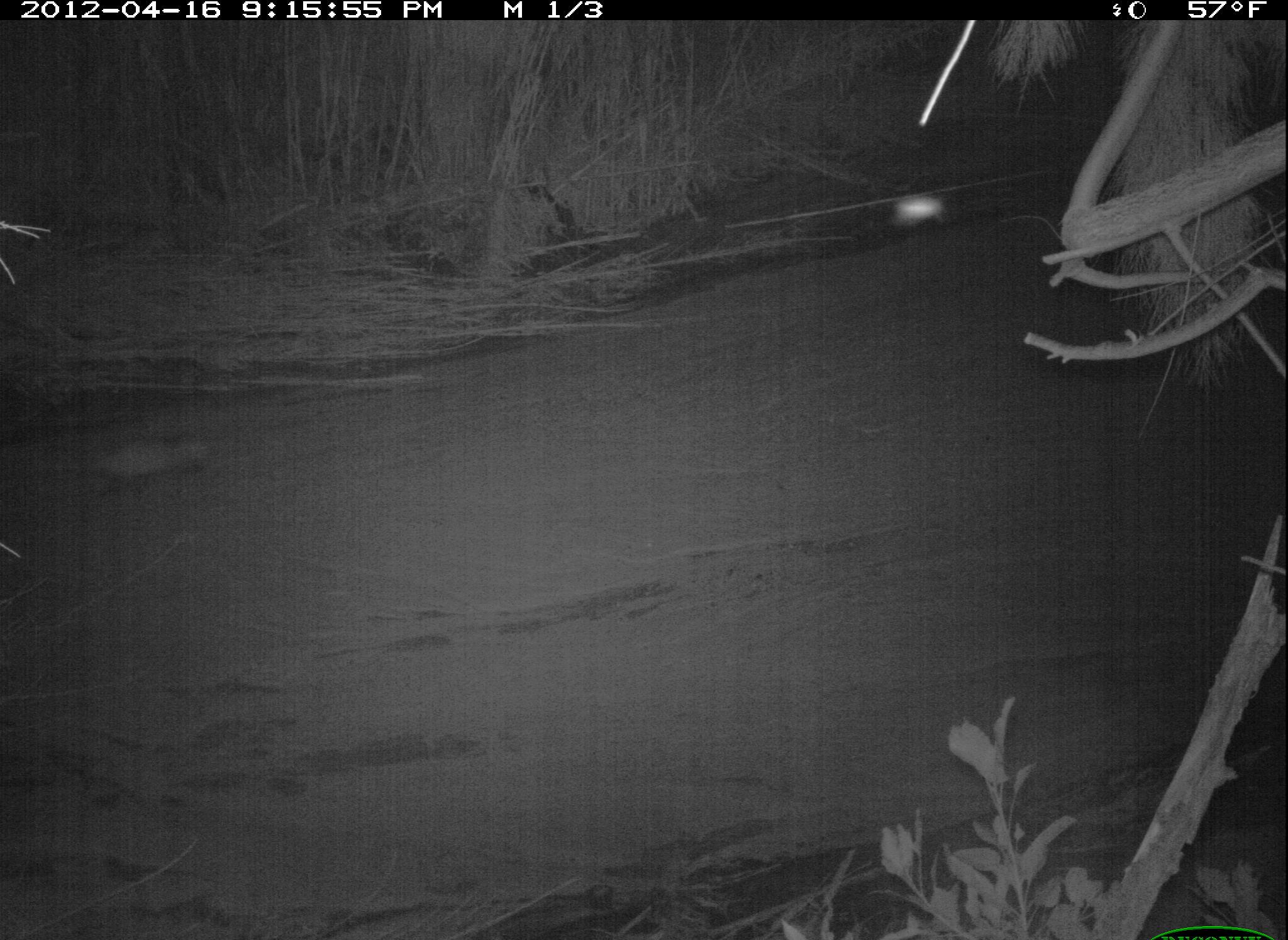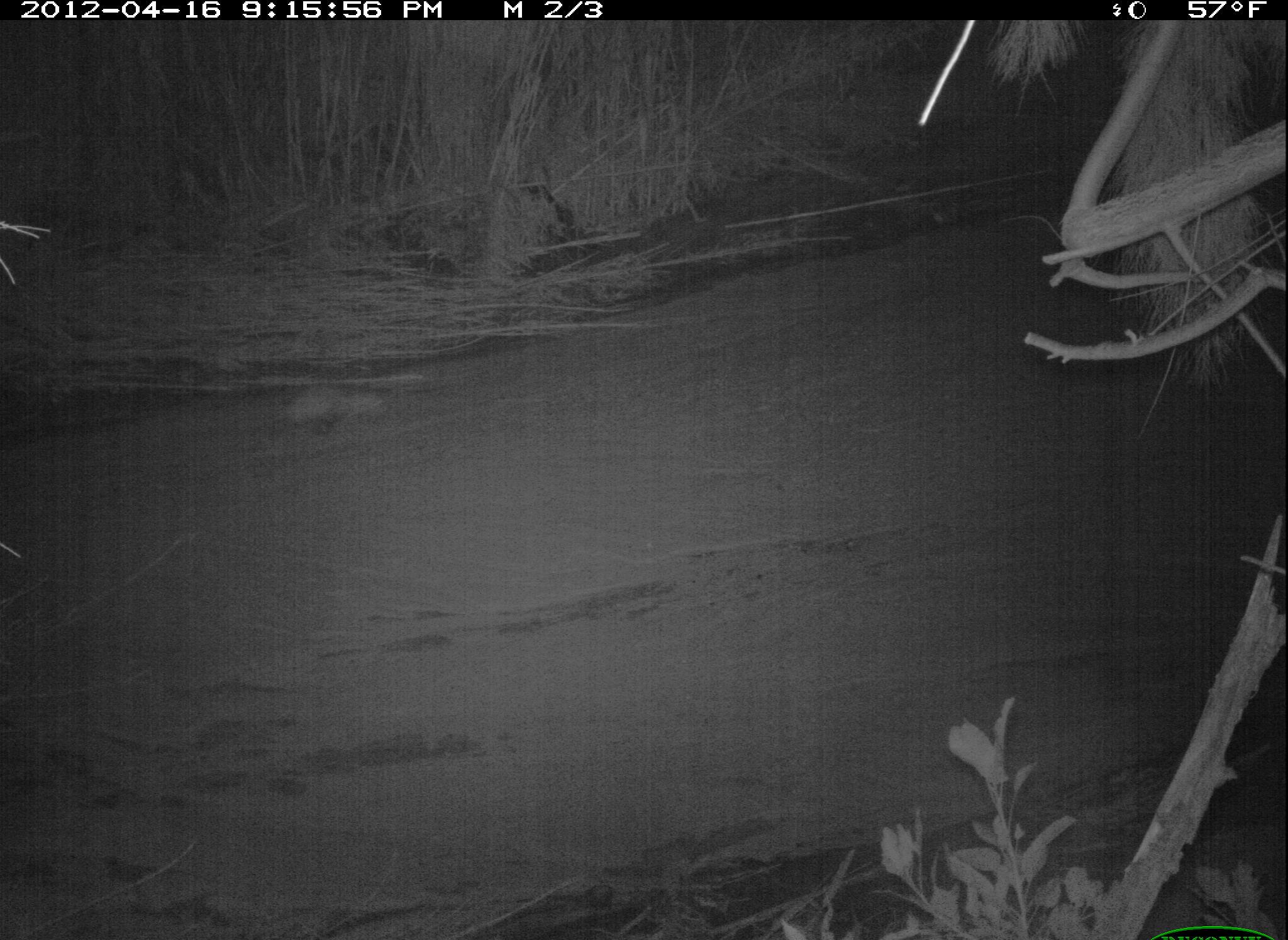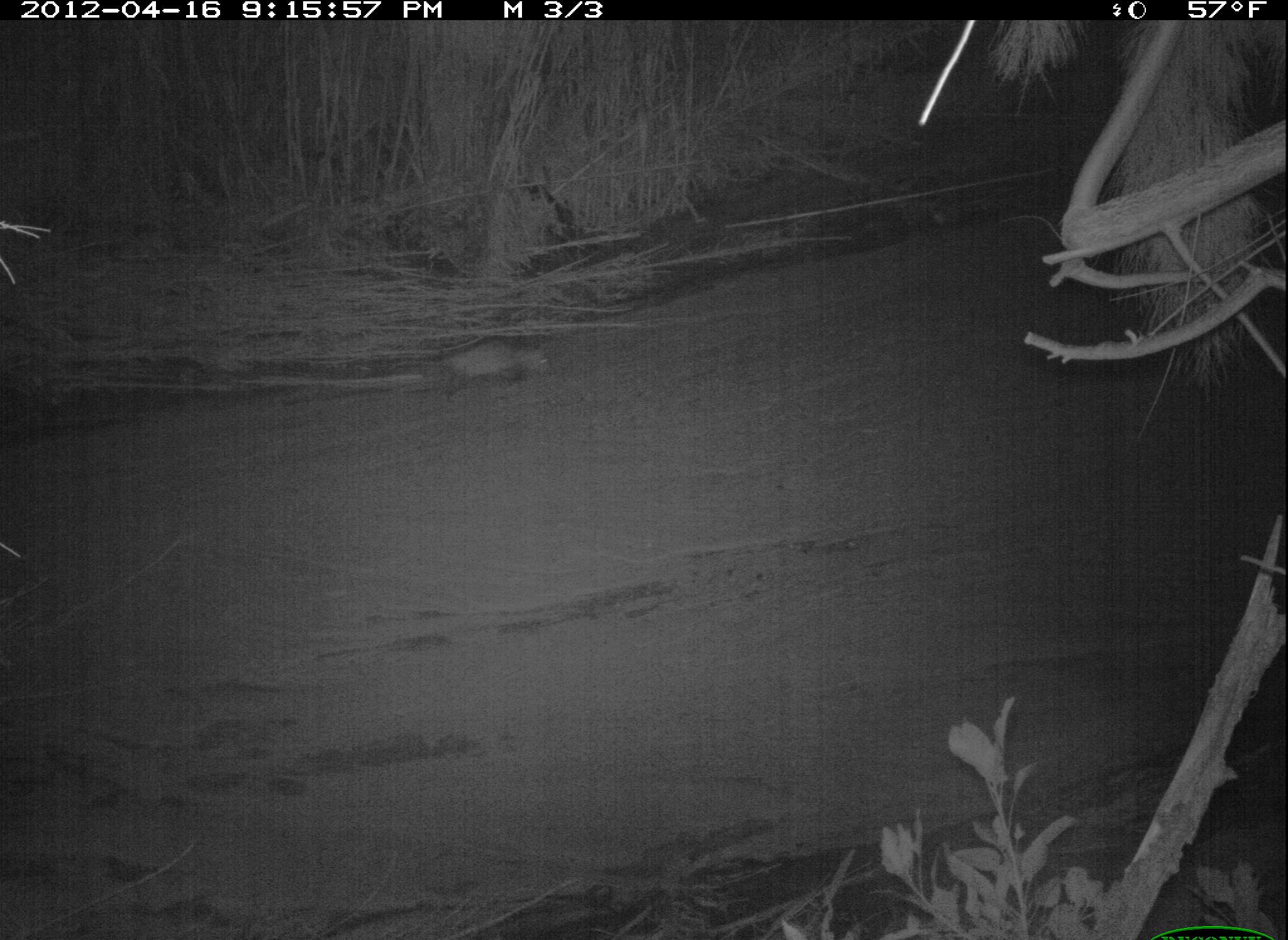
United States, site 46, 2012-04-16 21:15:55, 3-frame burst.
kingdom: Animalia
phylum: Chordata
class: Mammalia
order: Didelphimorphia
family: Didelphidae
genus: Didelphis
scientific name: Didelphis virginiana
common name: virginia opossum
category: opossum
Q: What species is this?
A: Opossum (virginia opossum) (Didelphis virginiana).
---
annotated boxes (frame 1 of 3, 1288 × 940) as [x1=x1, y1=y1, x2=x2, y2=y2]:
opossum: [x1=72, y1=424, x2=237, y2=509]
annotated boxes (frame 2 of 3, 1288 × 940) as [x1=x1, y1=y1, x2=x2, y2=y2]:
opossum: [x1=243, y1=379, x2=399, y2=442]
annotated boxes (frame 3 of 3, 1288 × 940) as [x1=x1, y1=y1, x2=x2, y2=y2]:
opossum: [x1=378, y1=324, x2=575, y2=406]